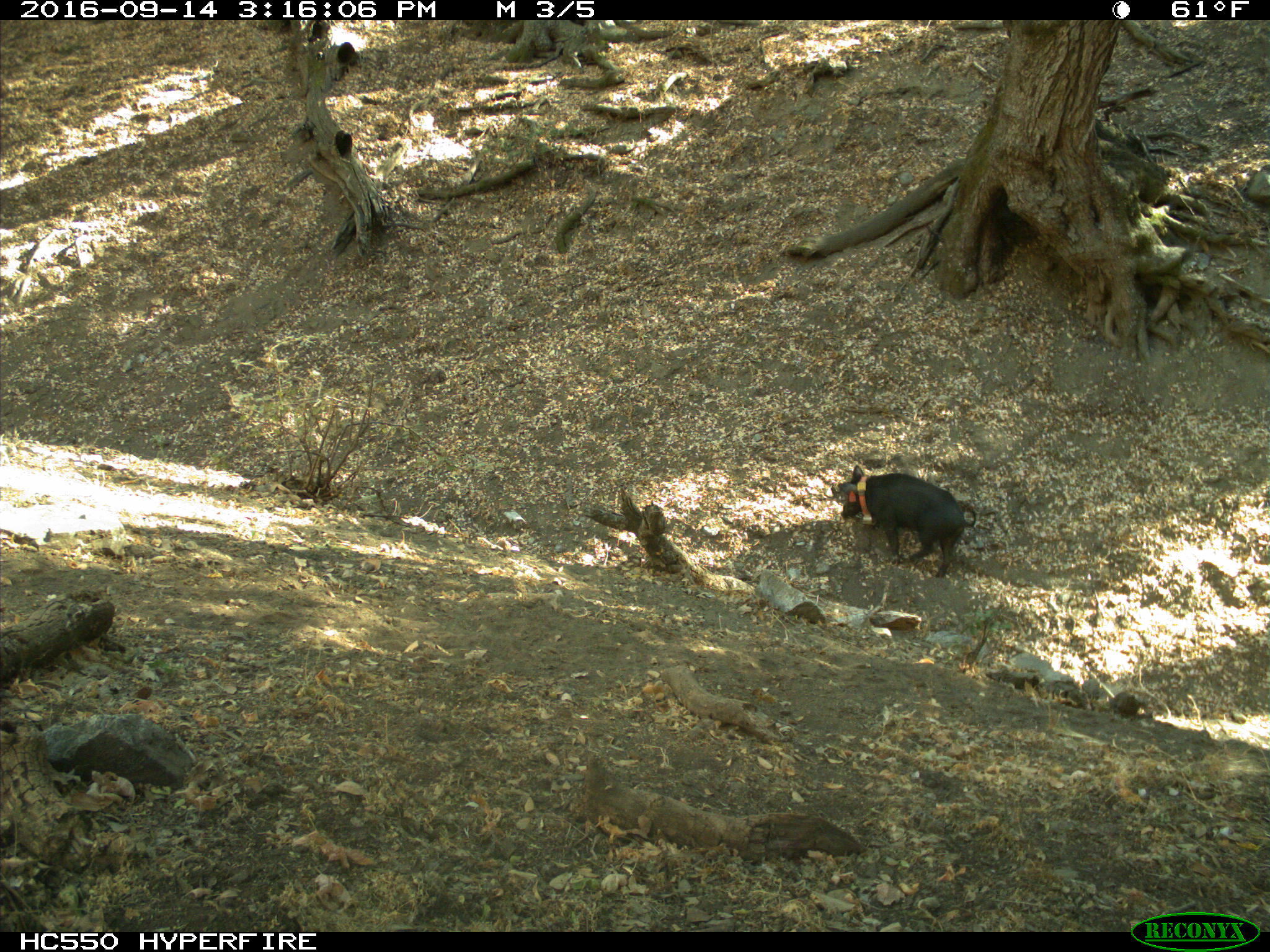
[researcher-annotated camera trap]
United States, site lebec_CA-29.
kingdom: Animalia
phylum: Chordata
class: Mammalia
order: Artiodactyla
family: Suidae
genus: Sus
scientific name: Sus scrofa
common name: wild boar